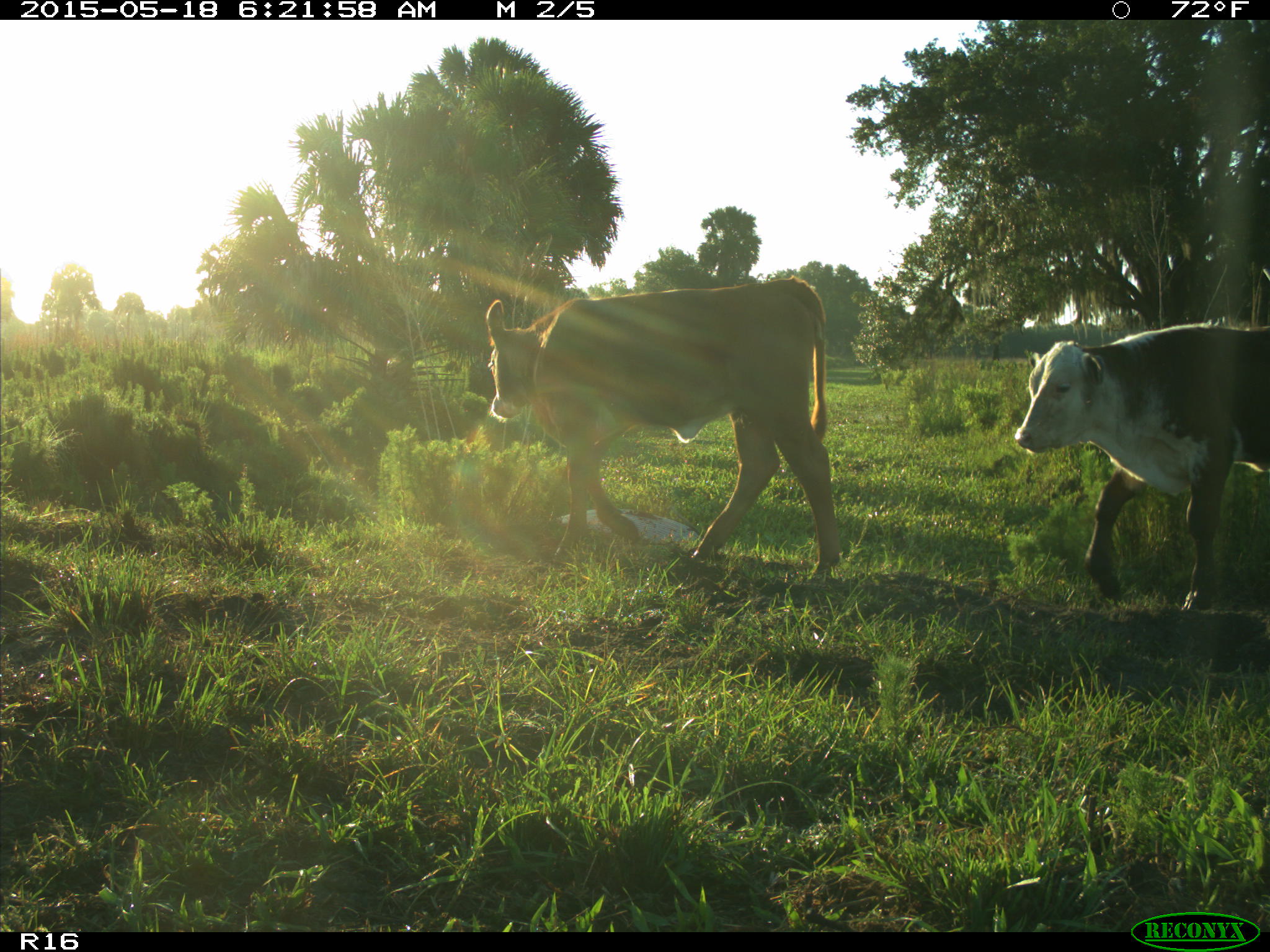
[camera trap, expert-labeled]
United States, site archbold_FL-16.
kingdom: Animalia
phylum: Chordata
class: Mammalia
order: Artiodactyla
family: Bovidae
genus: Bos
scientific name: Bos taurus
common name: domestic cow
Bos taurus (domestic cow).